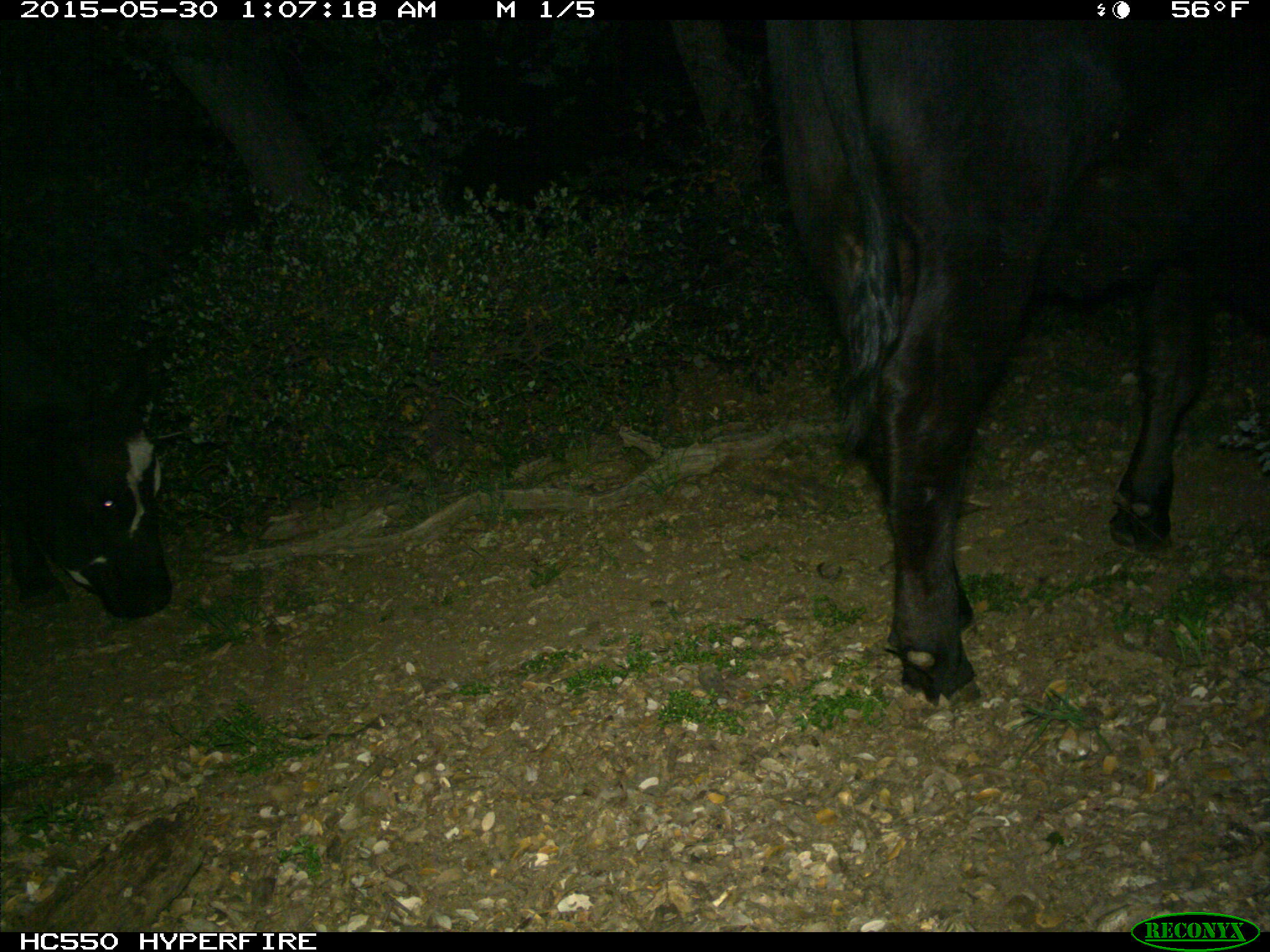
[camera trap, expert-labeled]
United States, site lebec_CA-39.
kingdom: Animalia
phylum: Chordata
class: Mammalia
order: Artiodactyla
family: Bovidae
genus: Bos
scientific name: Bos taurus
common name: domestic cow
Bos taurus (domestic cow).